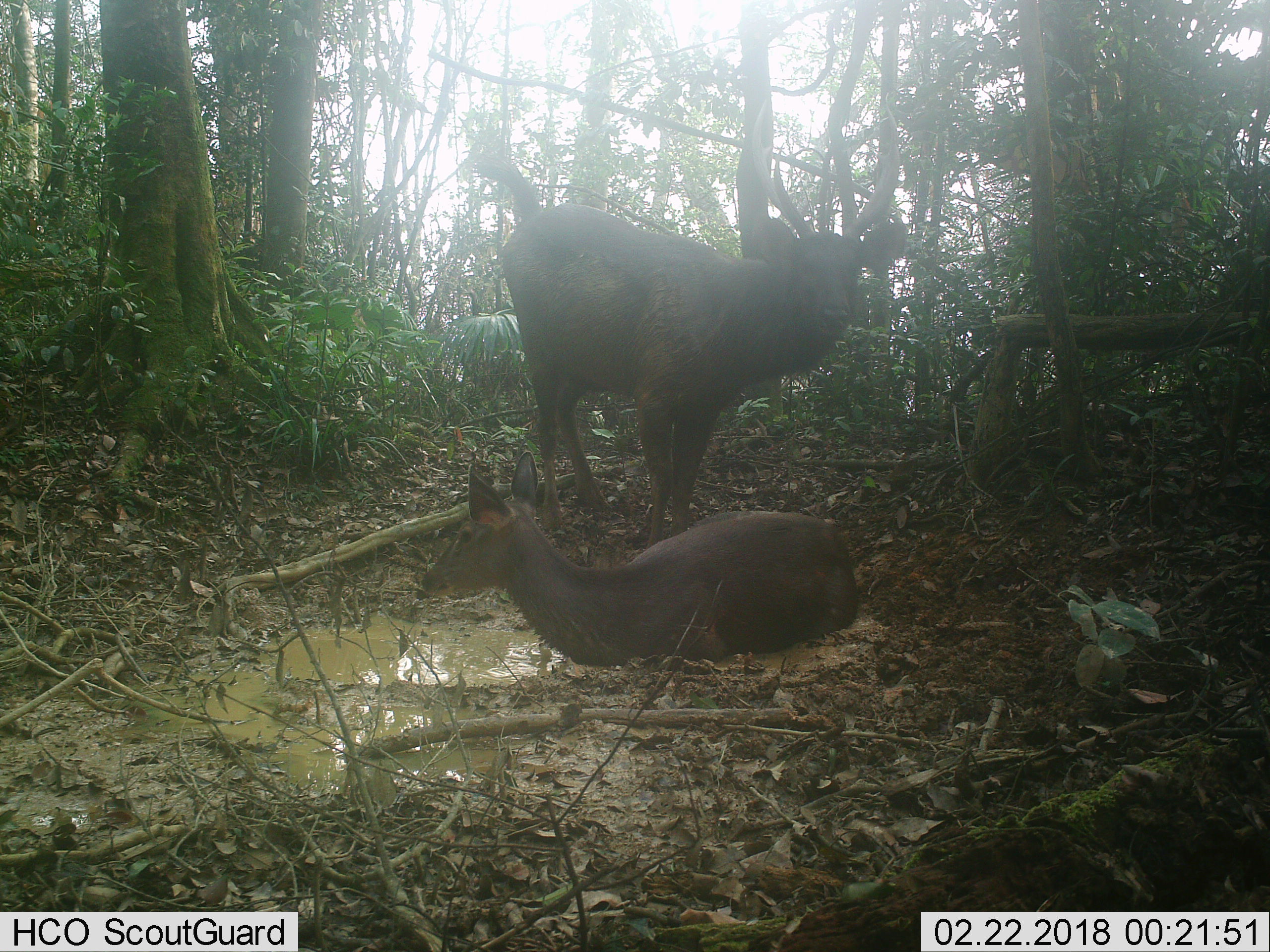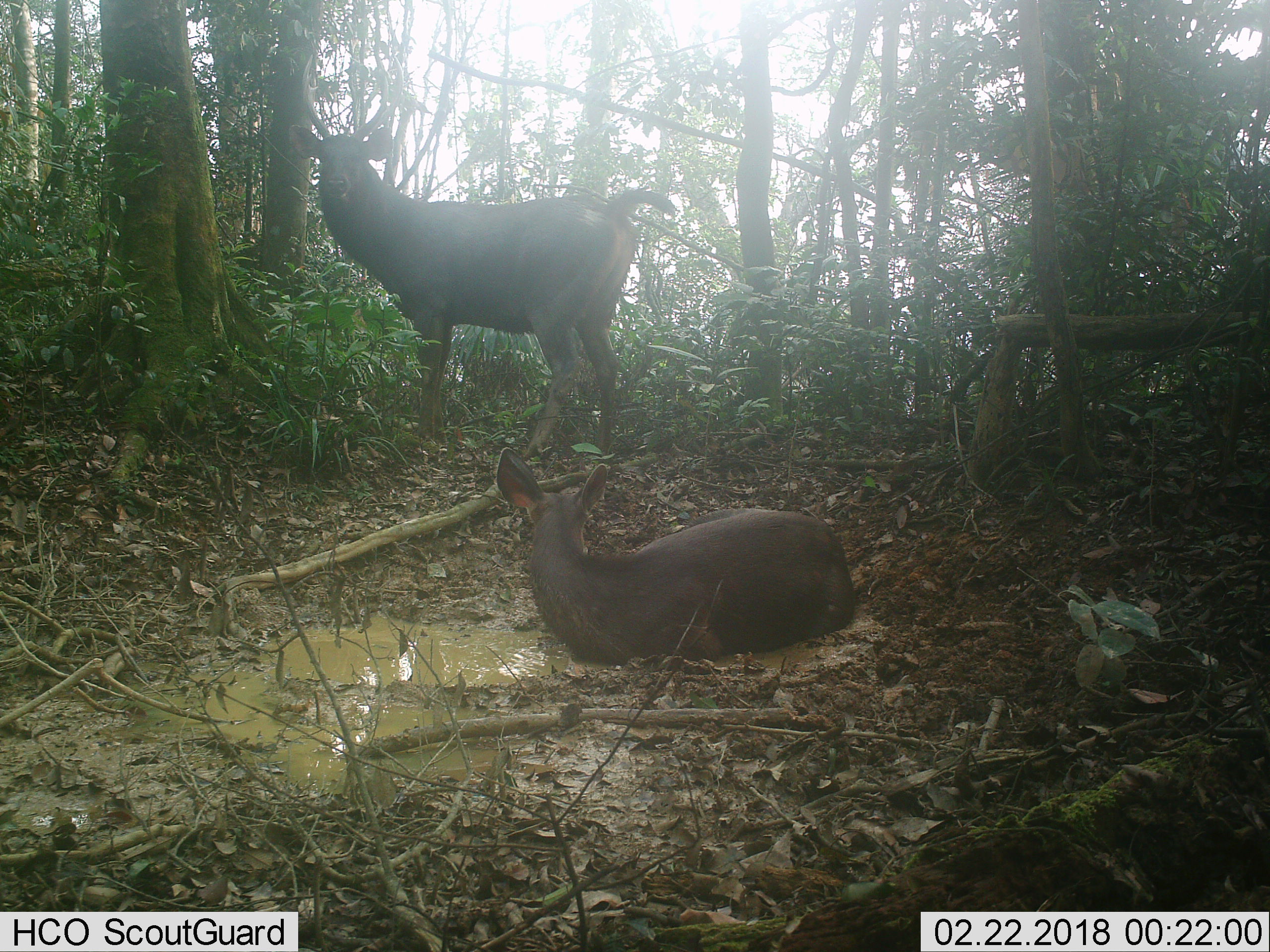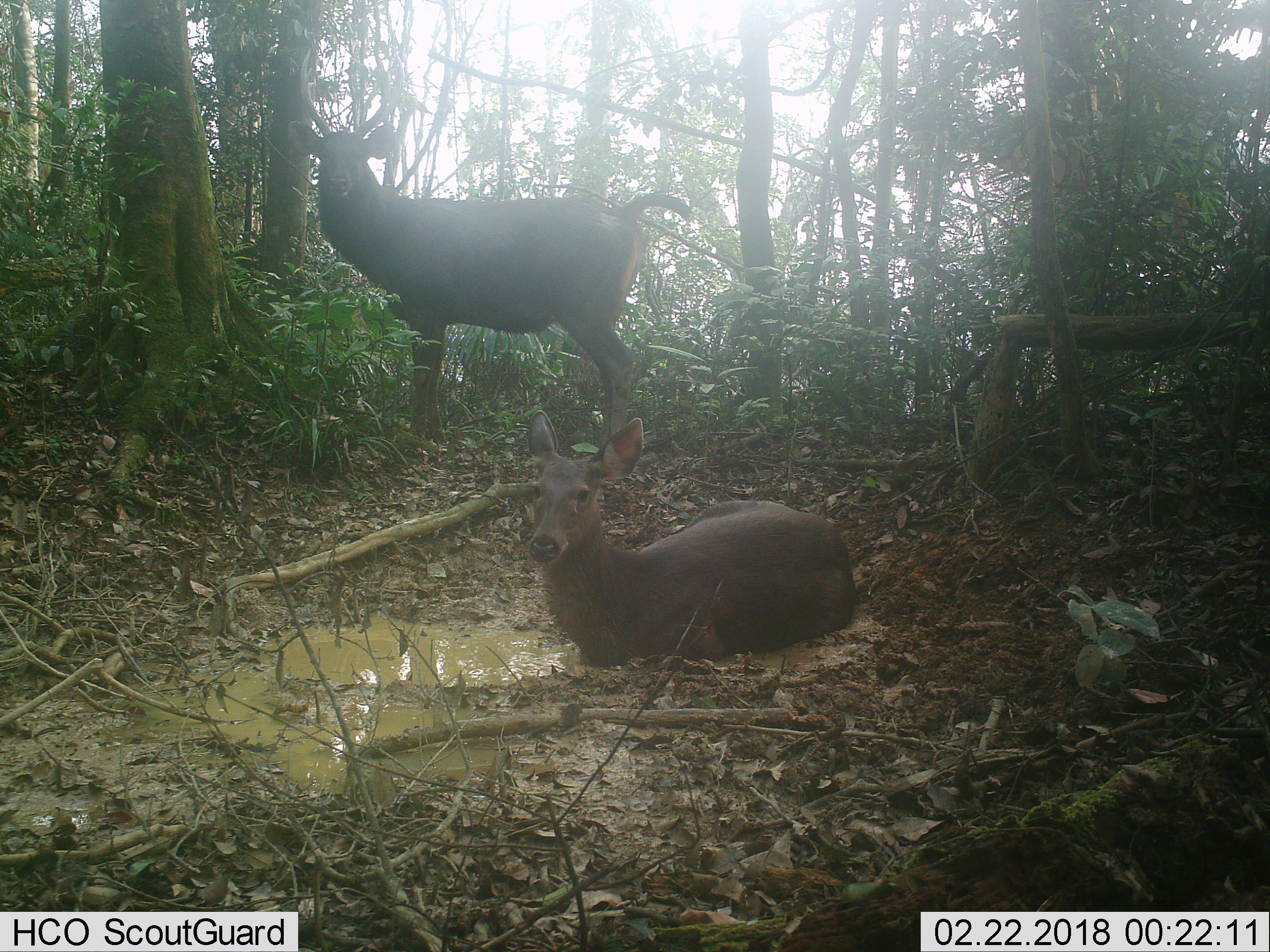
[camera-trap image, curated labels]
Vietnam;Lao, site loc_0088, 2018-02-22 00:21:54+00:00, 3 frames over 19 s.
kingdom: Animalia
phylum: Chordata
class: Mammalia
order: Artiodactyla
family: Cervidae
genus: Rusa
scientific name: Rusa unicolor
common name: sambar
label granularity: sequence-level